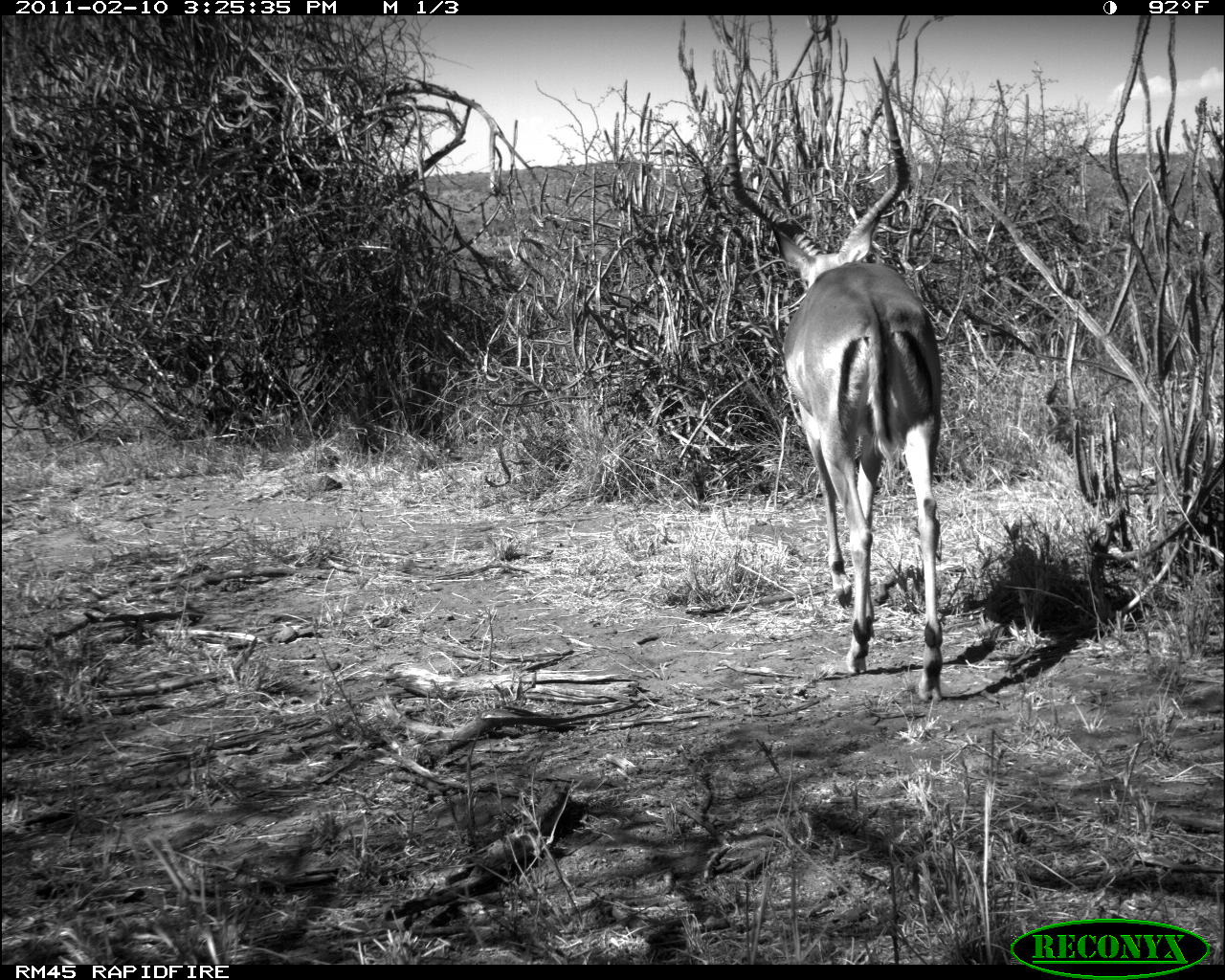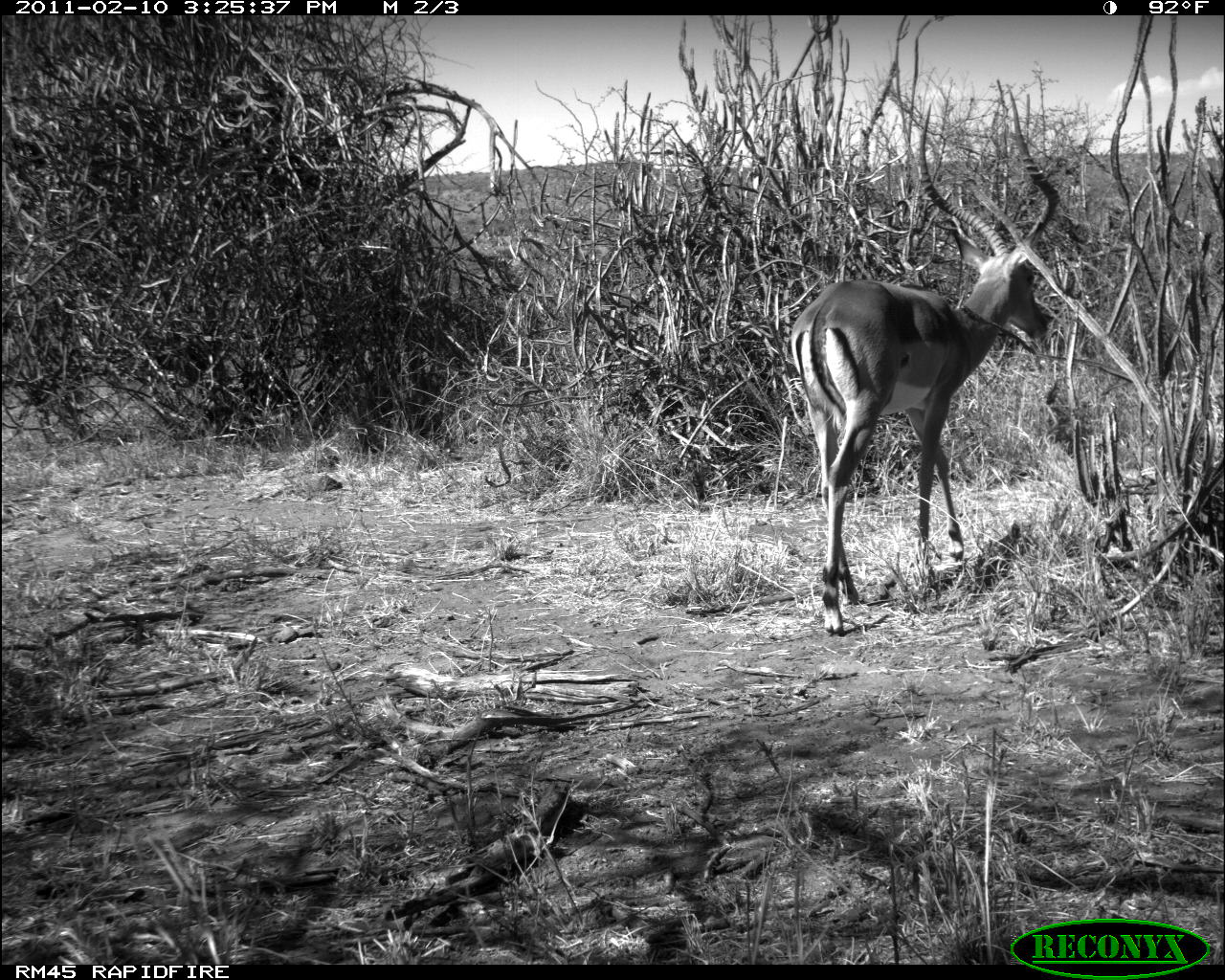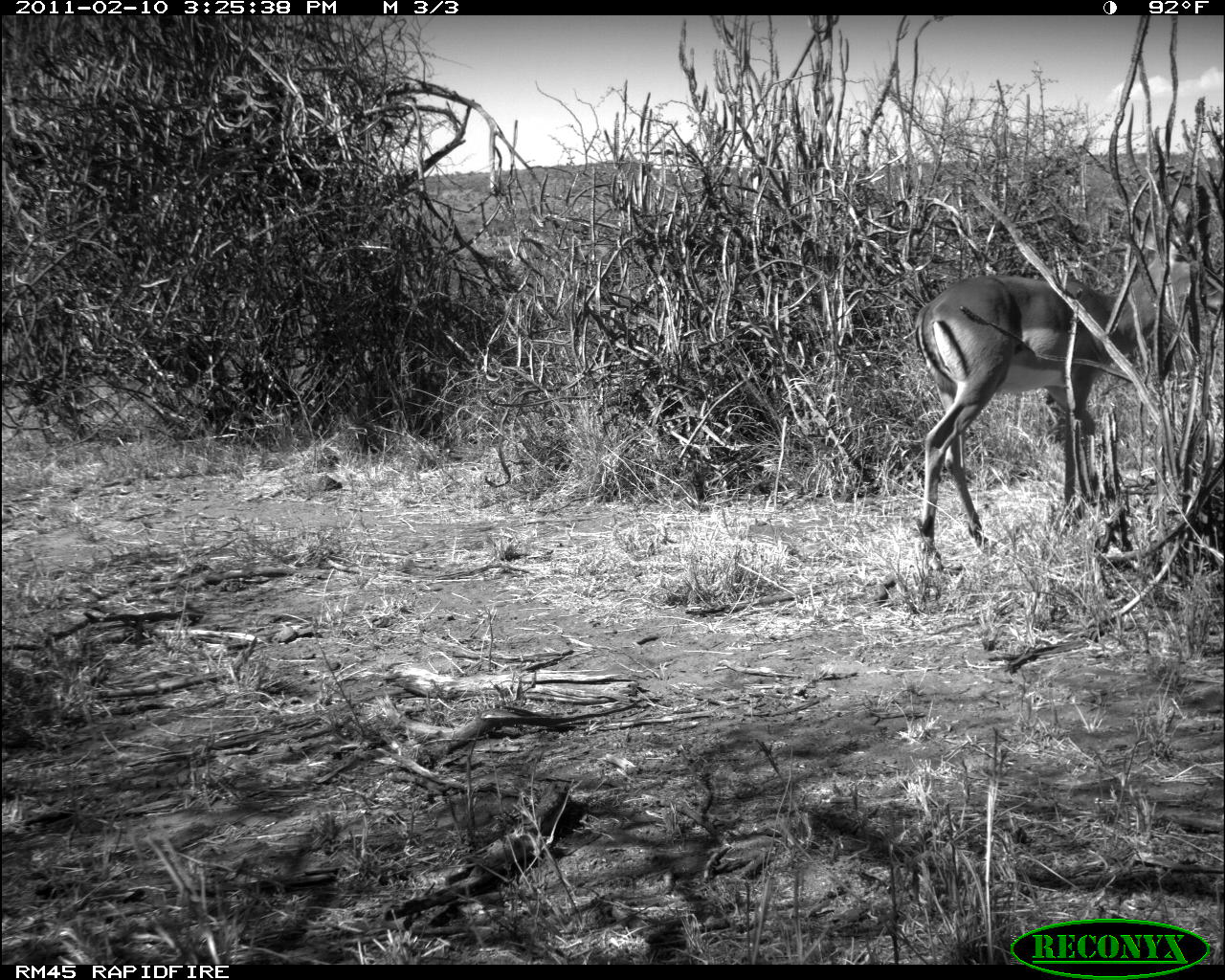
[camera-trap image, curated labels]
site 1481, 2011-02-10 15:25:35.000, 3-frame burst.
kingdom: Animalia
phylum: Chordata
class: Mammalia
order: Artiodactyla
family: Bovidae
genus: Aepyceros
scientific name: Aepyceros melampus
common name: impala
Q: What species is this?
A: Aepyceros melampus (impala).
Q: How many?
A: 1.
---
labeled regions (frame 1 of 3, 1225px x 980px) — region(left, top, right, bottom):
aepyceros melampus: region(722, 54, 942, 703)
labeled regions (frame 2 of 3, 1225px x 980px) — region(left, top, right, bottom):
aepyceros melampus: region(789, 81, 1060, 634)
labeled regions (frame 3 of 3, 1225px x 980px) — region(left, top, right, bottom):
aepyceros melampus: region(904, 102, 1222, 571)